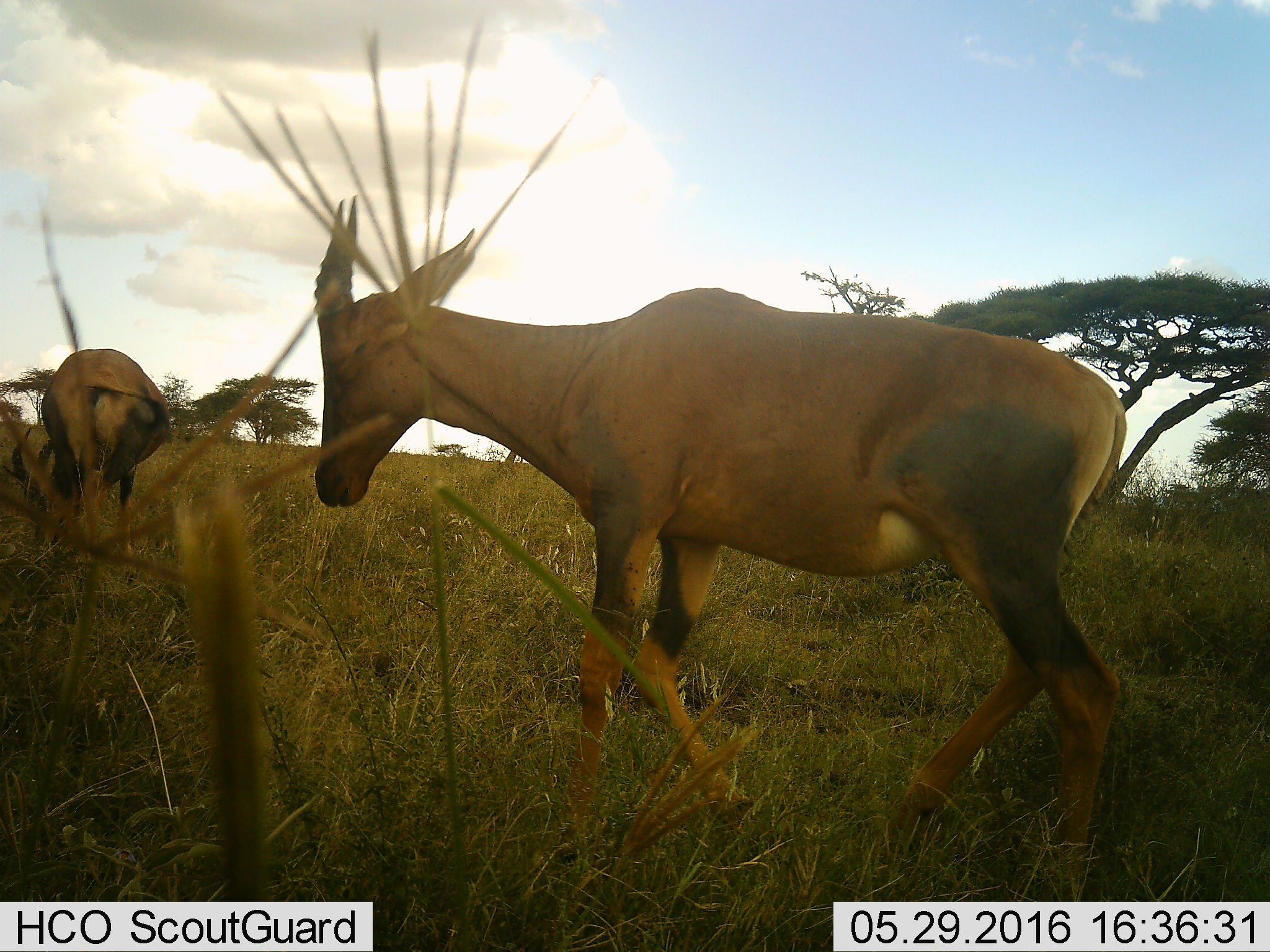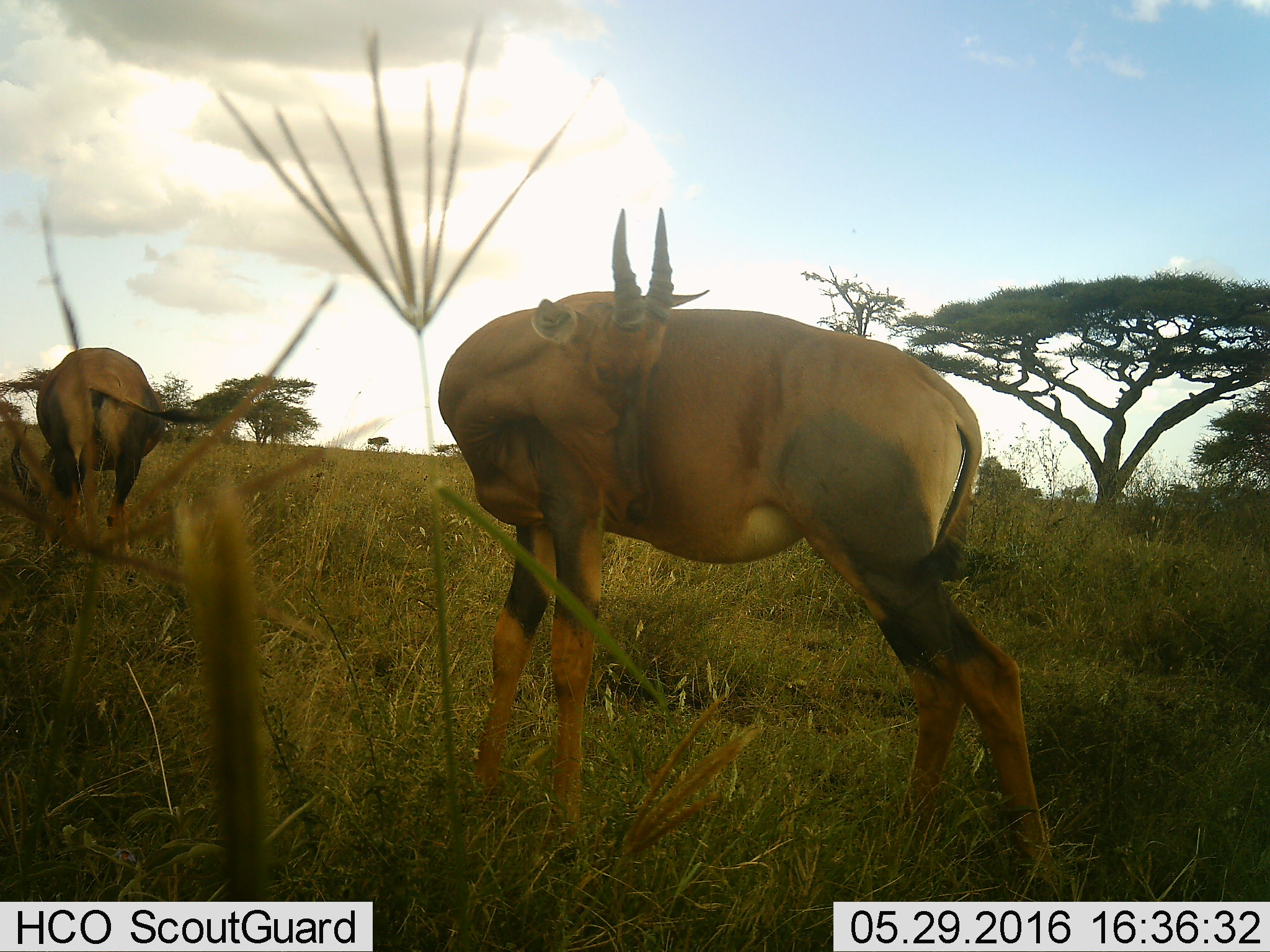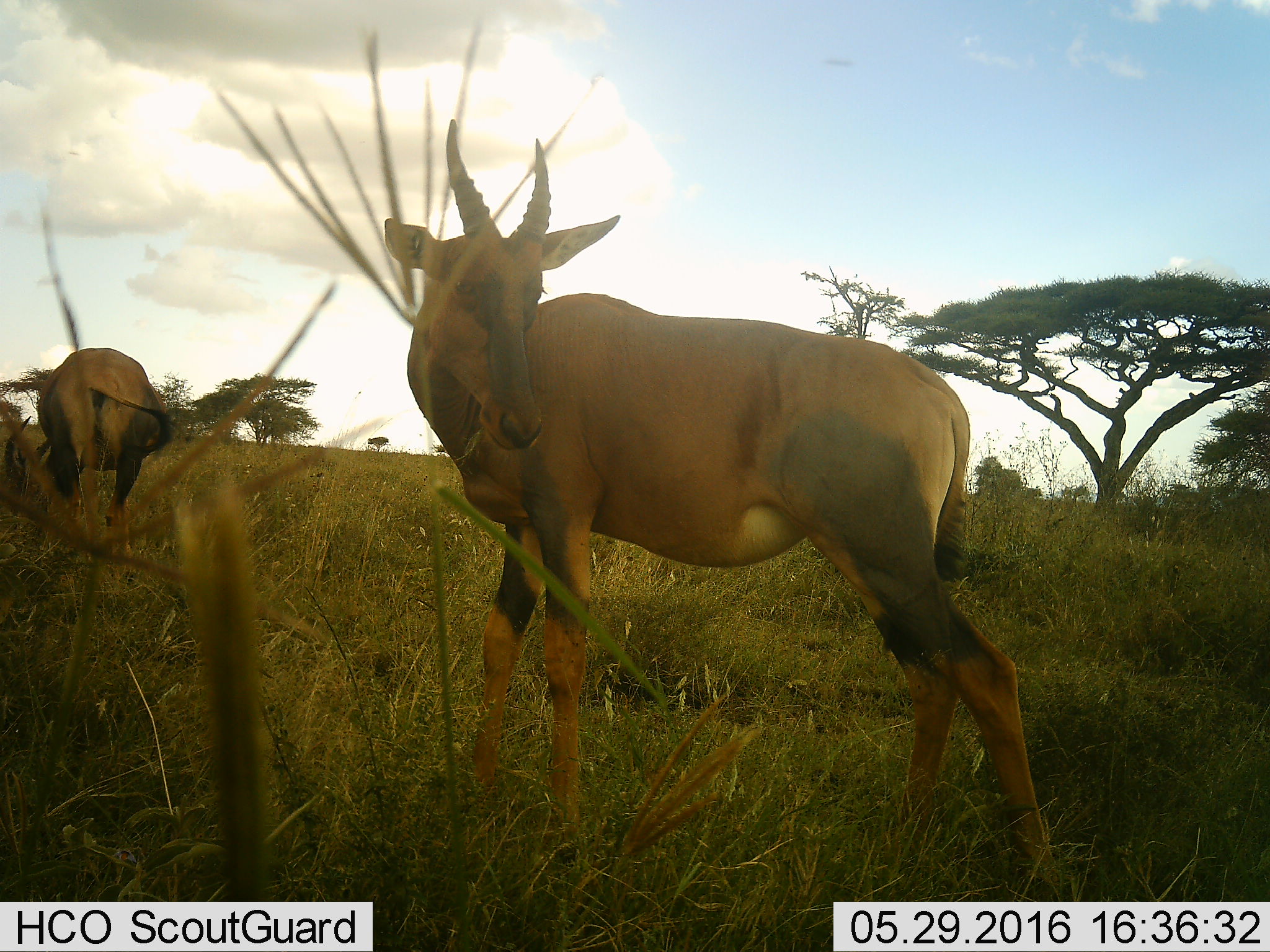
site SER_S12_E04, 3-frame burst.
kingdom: Animalia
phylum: Chordata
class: Mammalia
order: Artiodactyla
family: Bovidae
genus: Damaliscus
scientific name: Damaliscus lunatus jimela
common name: topi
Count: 2.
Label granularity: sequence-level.